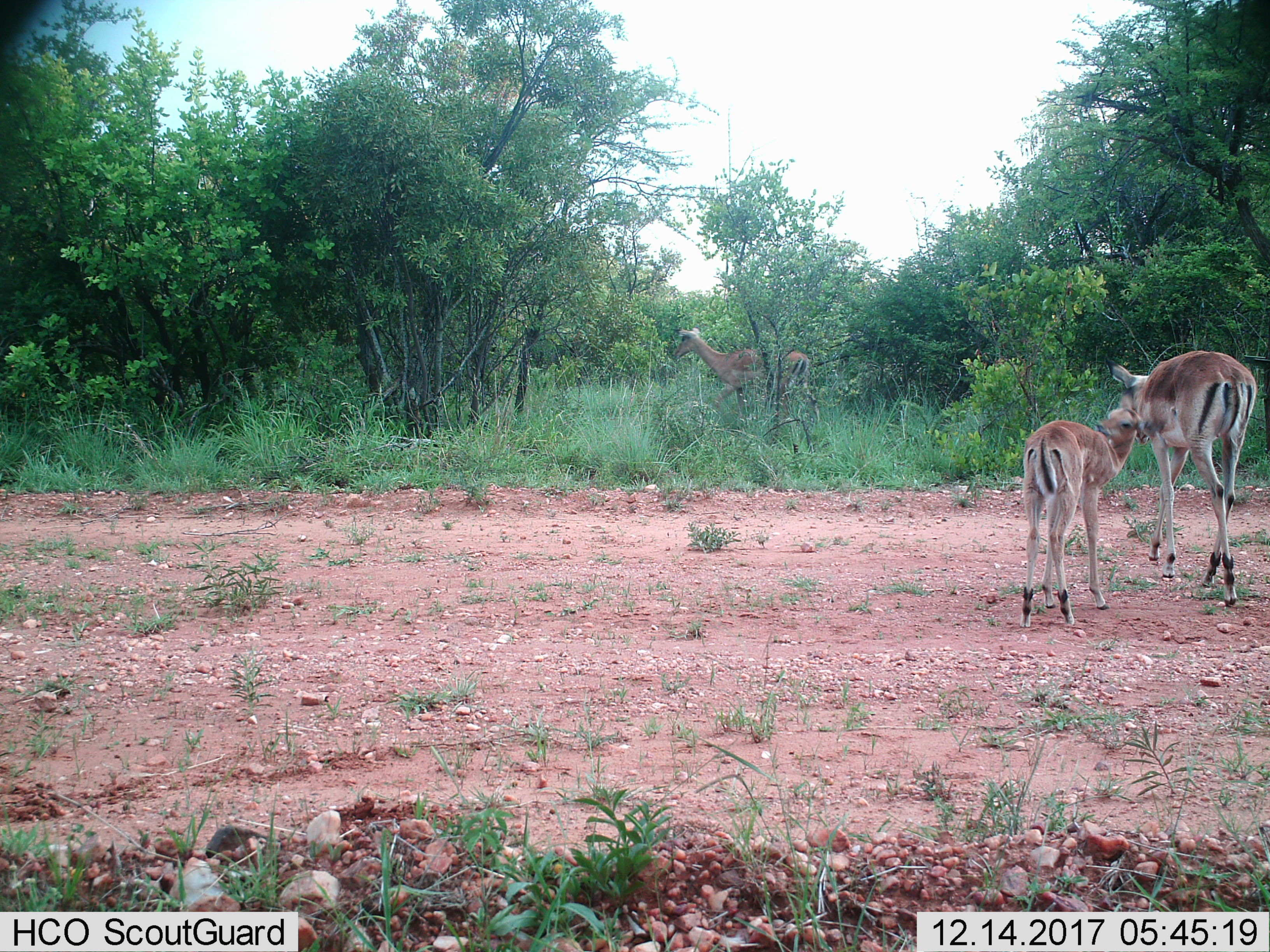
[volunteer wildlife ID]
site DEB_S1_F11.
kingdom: Animalia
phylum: Chordata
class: Mammalia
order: Artiodactyla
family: Bovidae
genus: Aepyceros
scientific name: Aepyceros melampus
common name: impala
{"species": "impala (Aepyceros melampus)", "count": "3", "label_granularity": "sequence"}